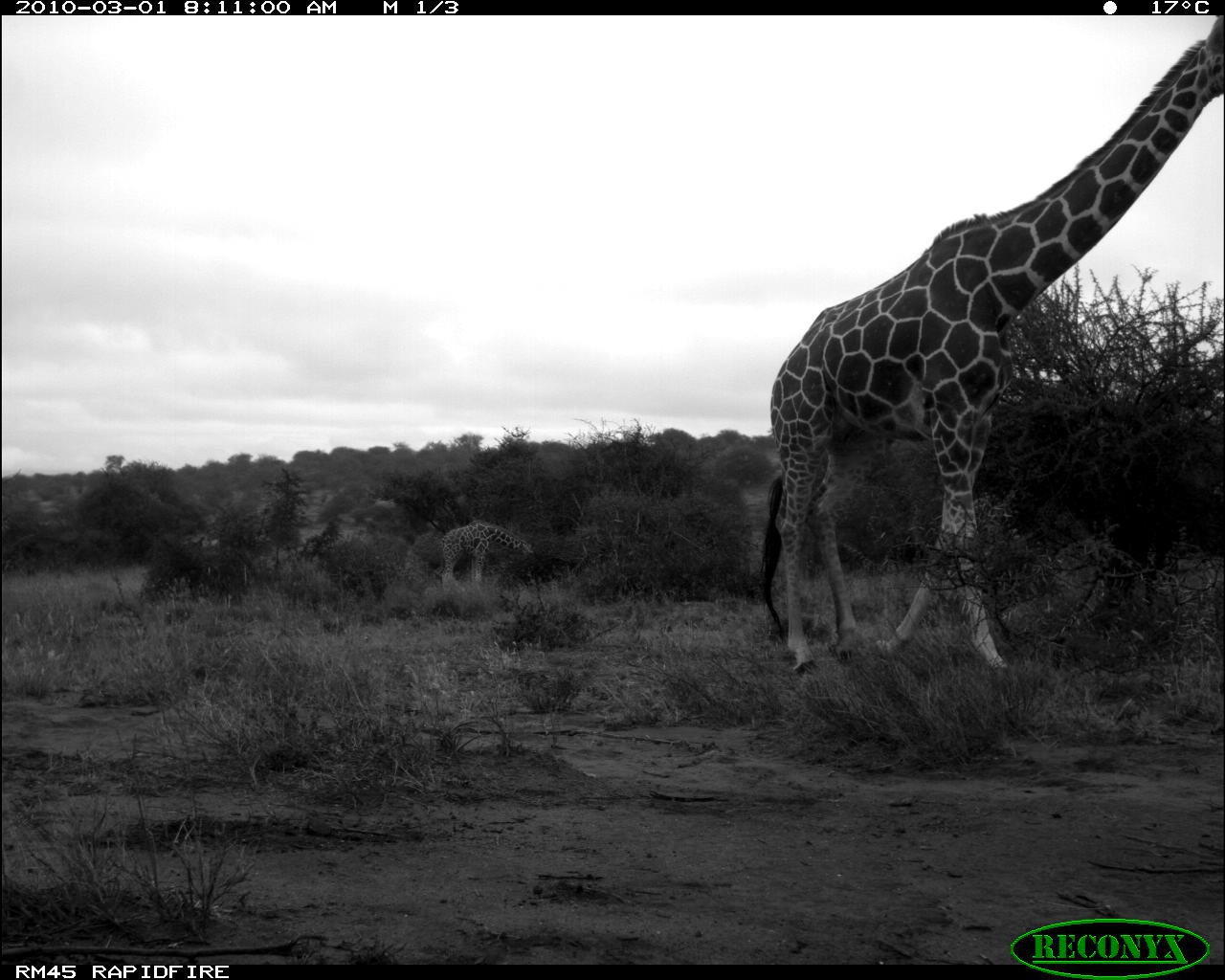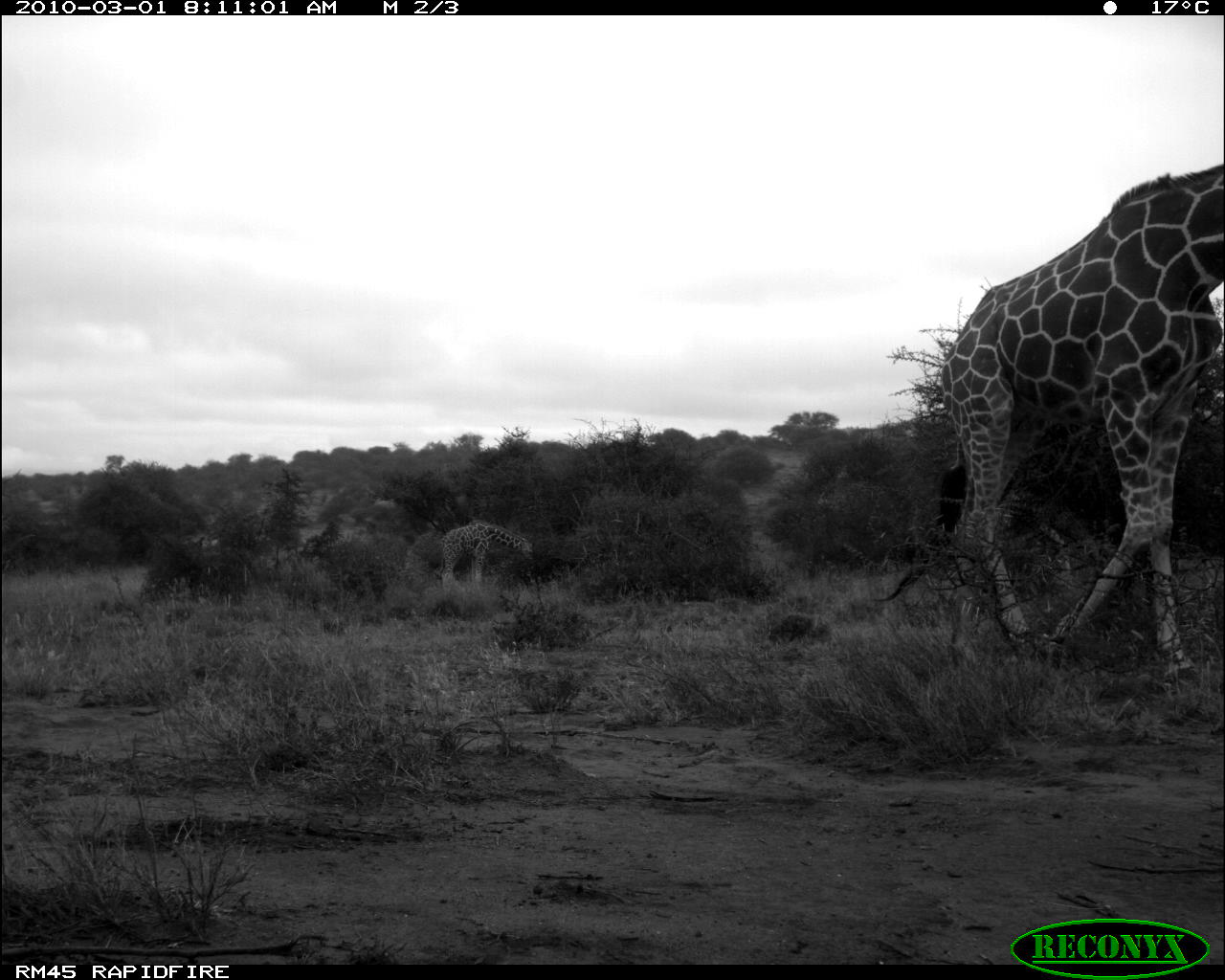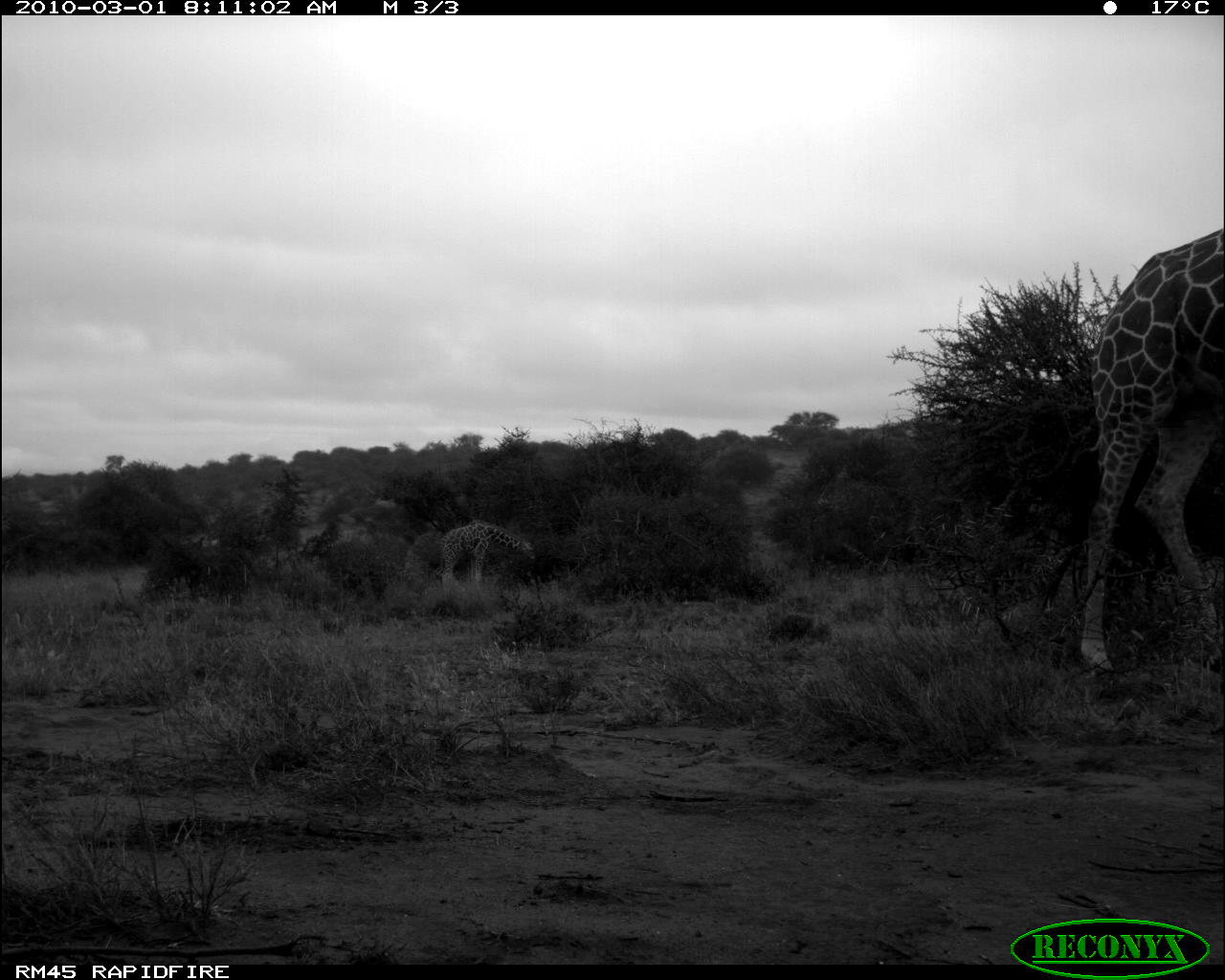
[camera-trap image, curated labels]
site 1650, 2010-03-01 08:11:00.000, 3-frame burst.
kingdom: Animalia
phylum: Chordata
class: Mammalia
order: Artiodactyla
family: Giraffidae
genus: Giraffa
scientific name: Giraffa camelopardalis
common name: giraffe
Giraffa camelopardalis (giraffe), count 2.